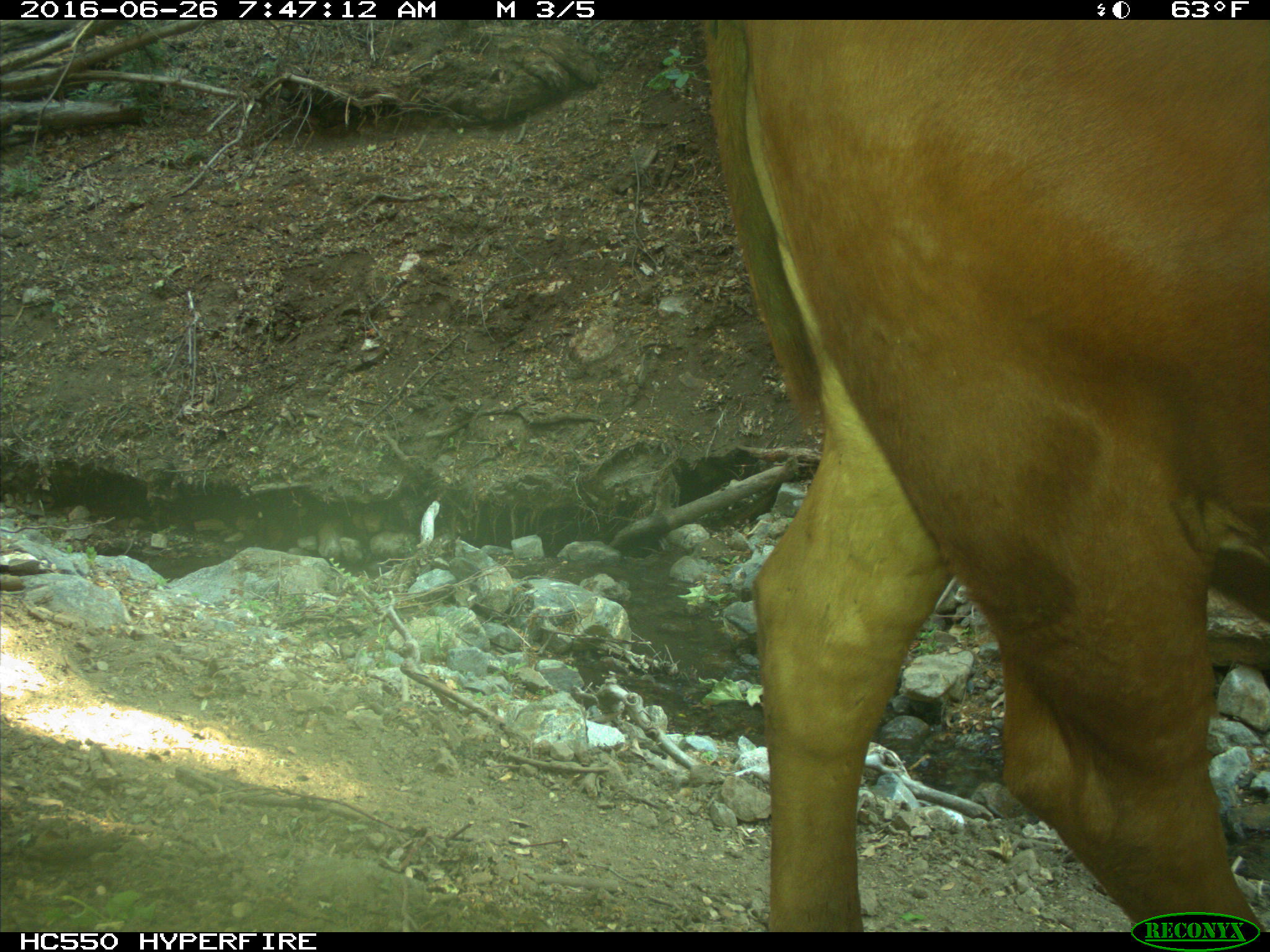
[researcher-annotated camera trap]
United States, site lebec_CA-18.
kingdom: Animalia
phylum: Chordata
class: Mammalia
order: Artiodactyla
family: Bovidae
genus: Bos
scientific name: Bos taurus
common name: domestic cow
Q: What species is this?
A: Bos taurus (domestic cow).